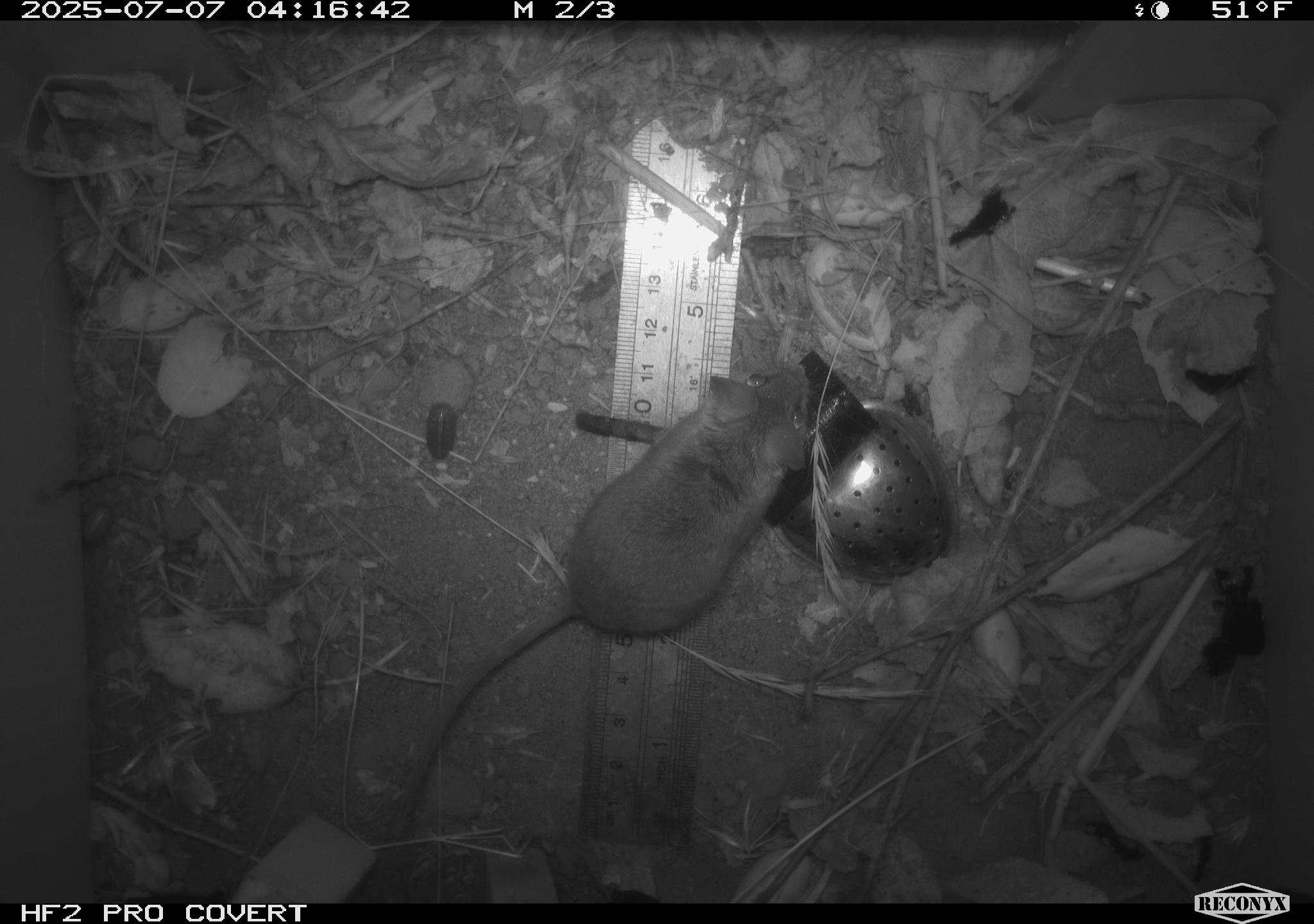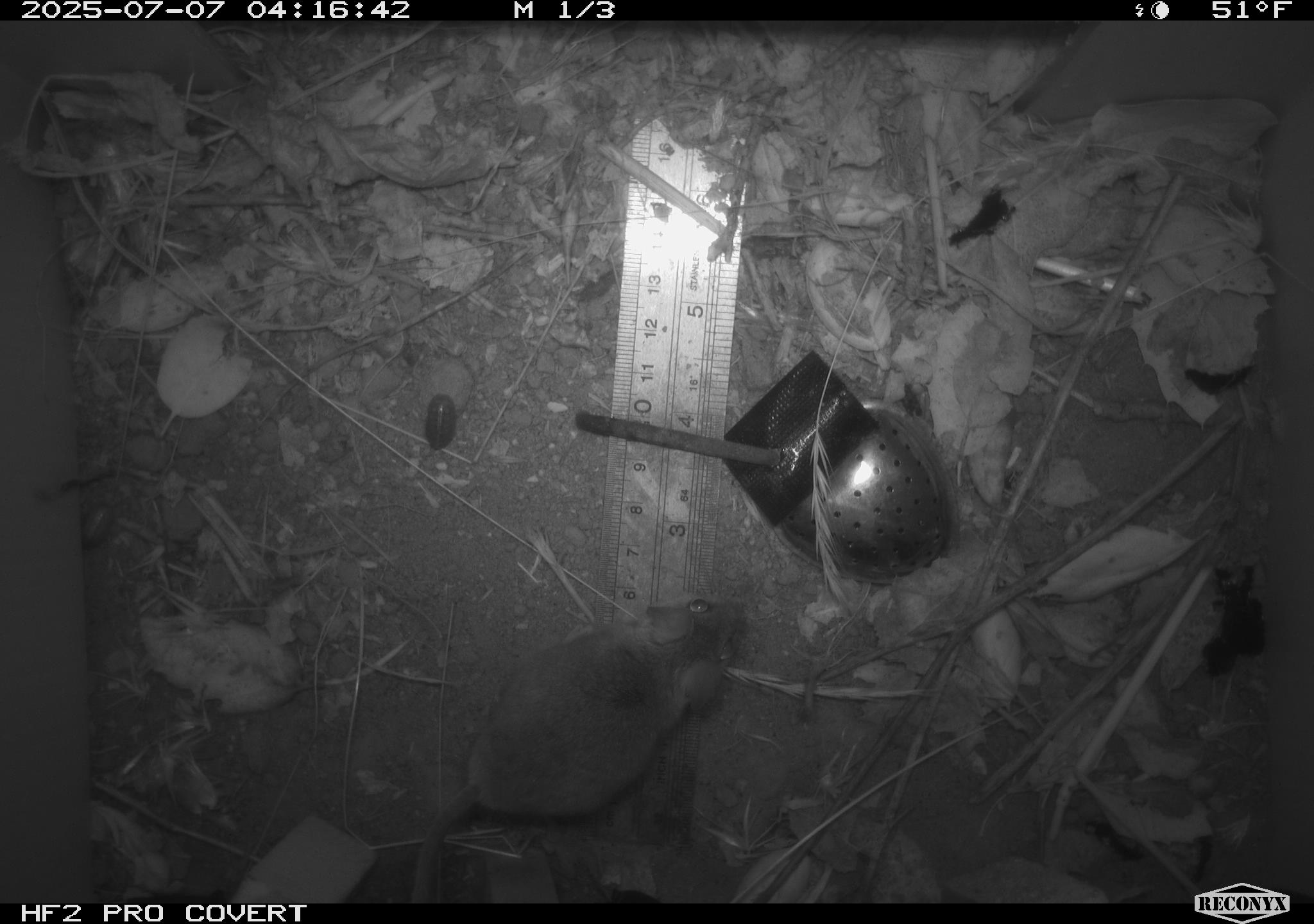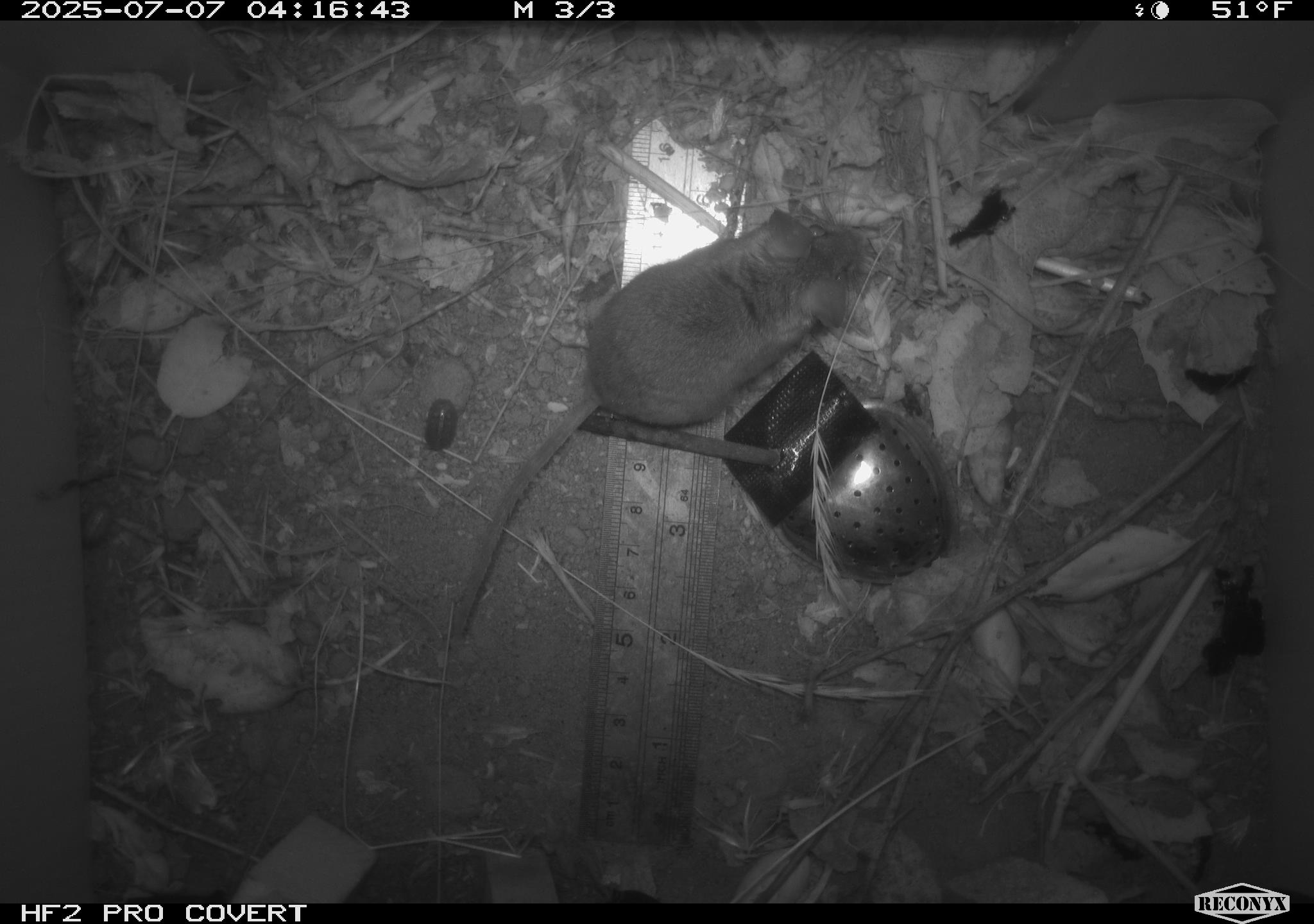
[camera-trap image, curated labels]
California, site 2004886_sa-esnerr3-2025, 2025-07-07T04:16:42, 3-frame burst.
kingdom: Animalia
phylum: Chordata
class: Mammalia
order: Rodentia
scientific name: Rodentia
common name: rodent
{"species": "rodent (Rodentia)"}